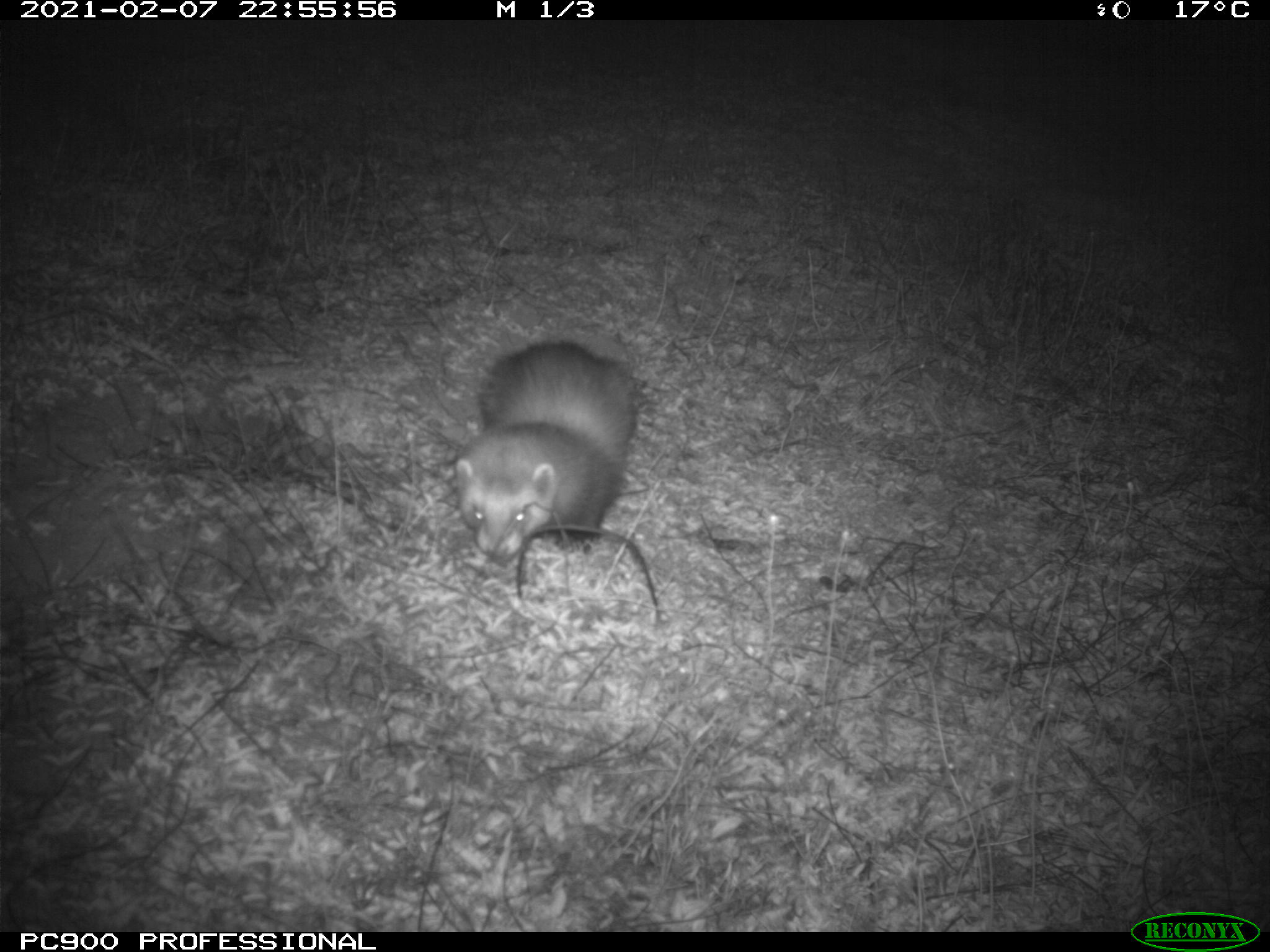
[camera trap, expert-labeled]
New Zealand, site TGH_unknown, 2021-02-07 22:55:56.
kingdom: Animalia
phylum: Chordata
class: Mammalia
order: Carnivora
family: Mustelidae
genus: Mustela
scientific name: Mustela furo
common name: ferret